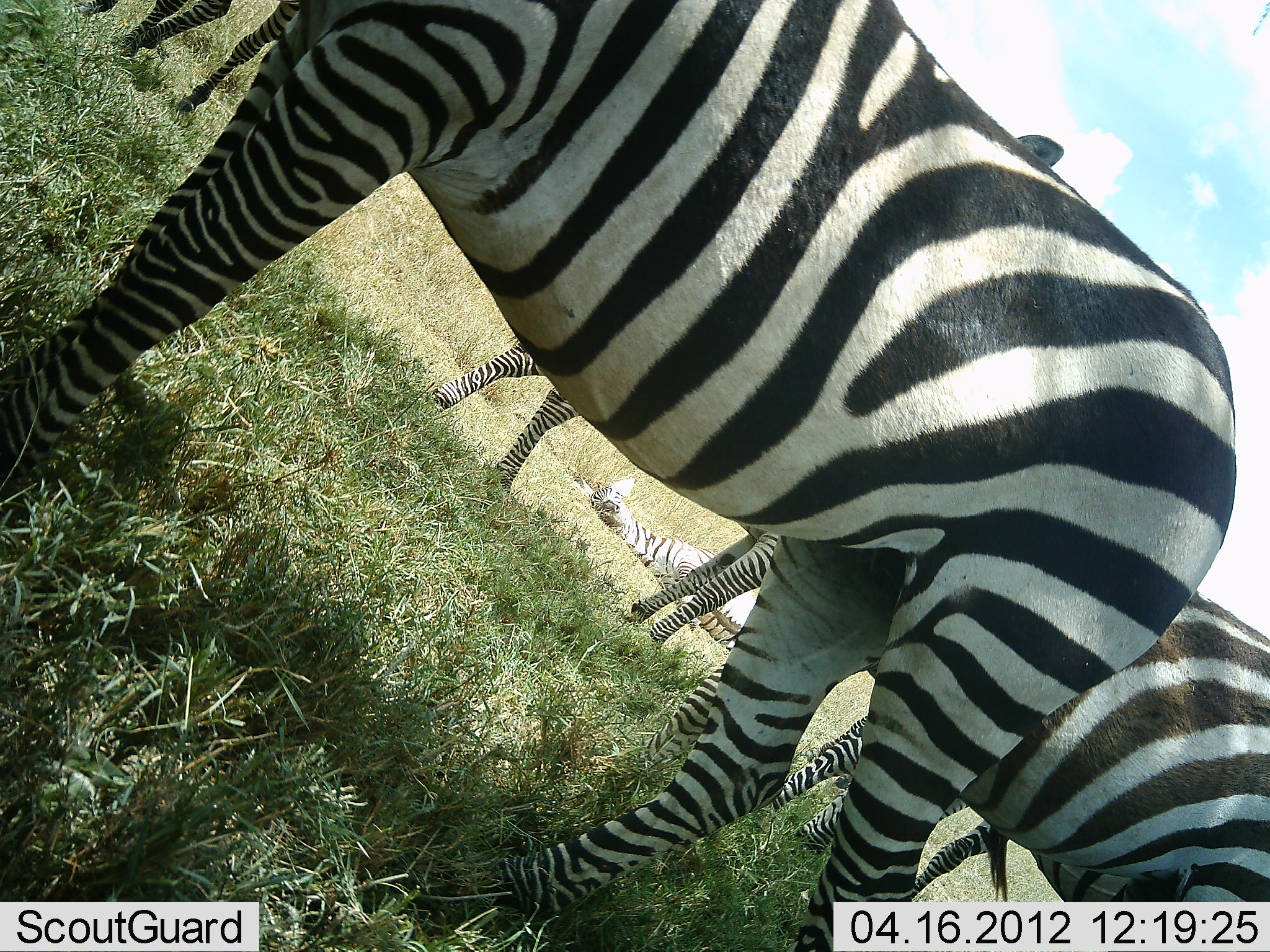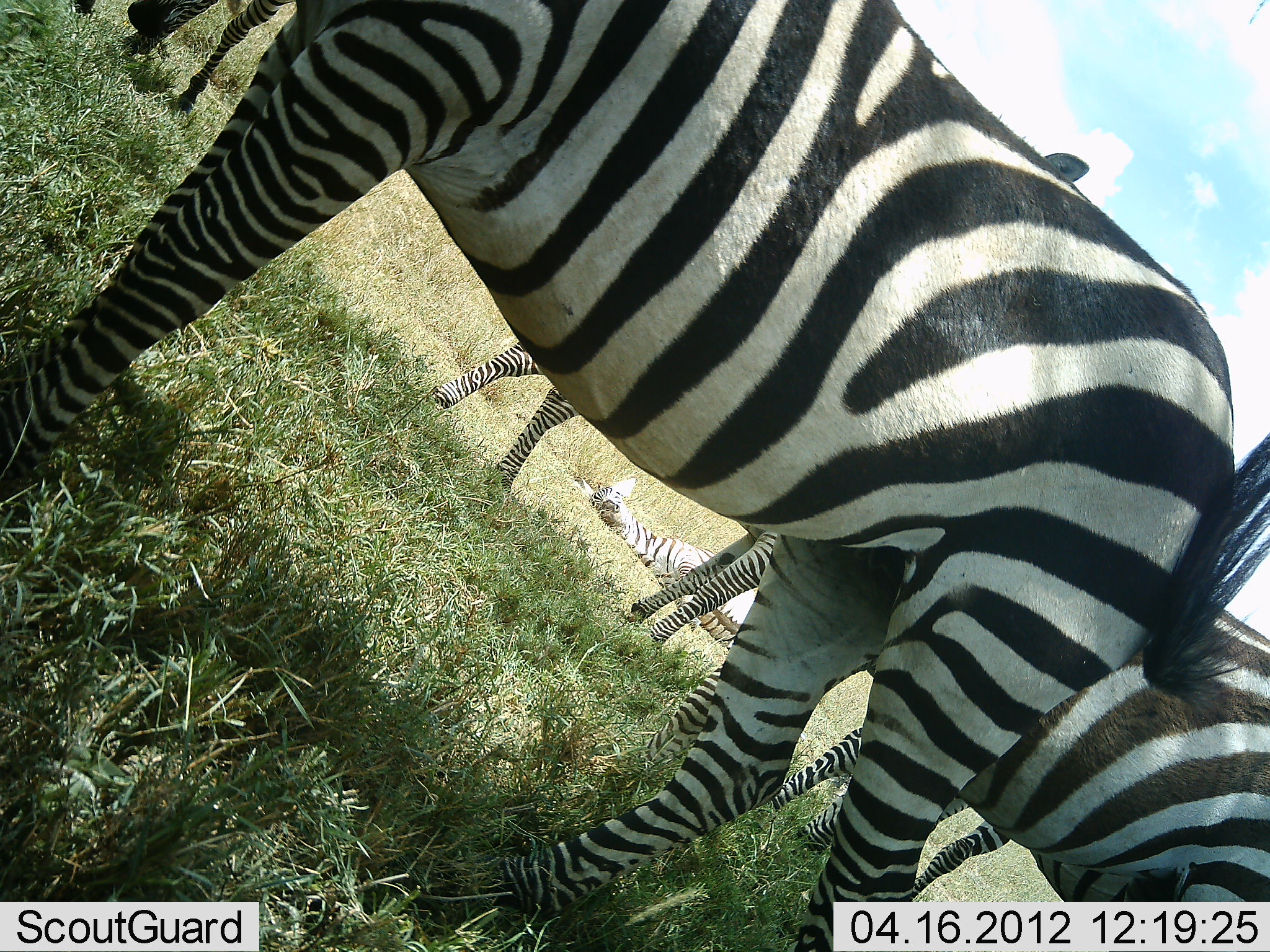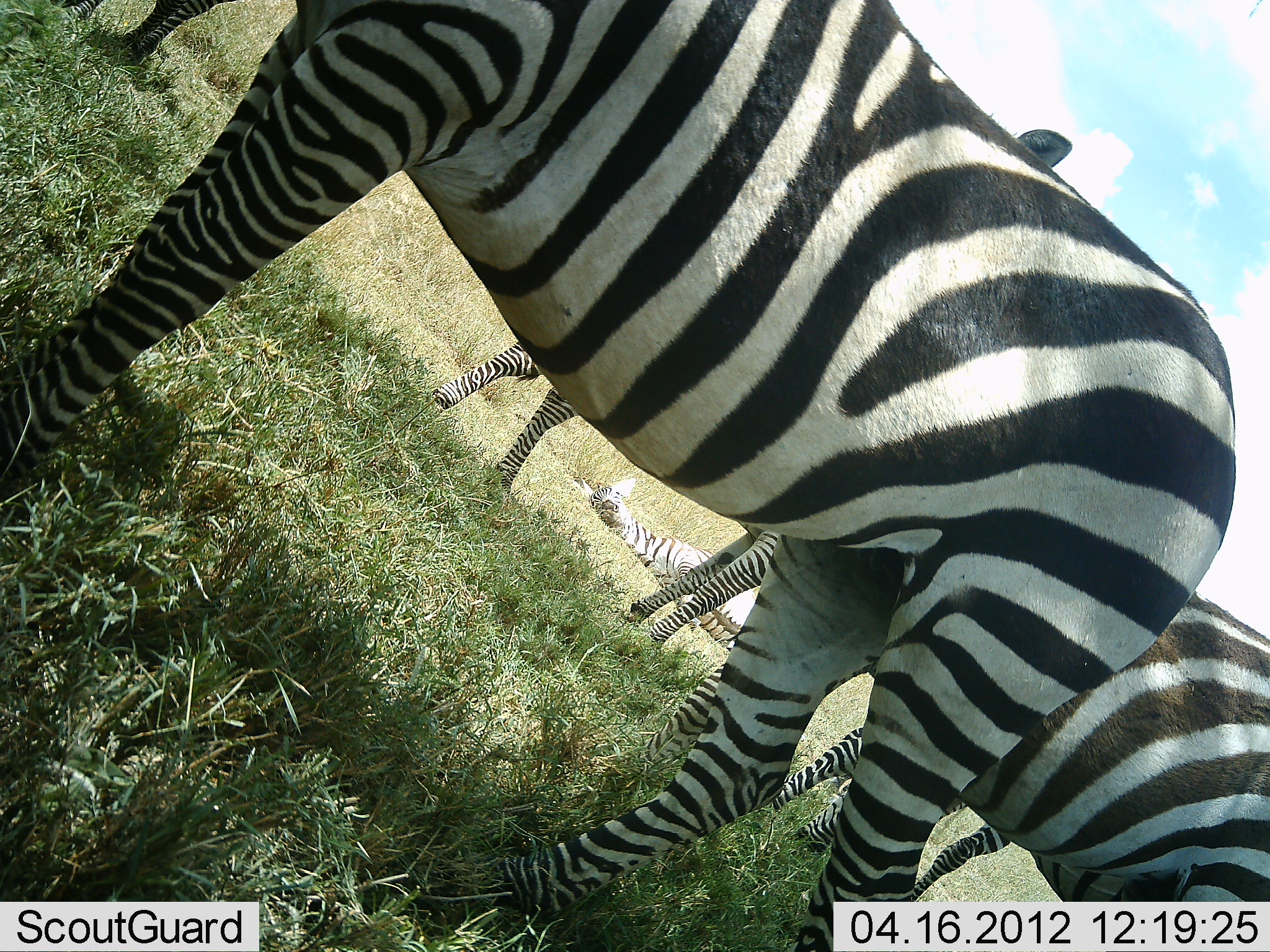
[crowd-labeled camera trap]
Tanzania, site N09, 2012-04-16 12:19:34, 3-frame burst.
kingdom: Animalia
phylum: Chordata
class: Mammalia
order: Perissodactyla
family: Equidae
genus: Equus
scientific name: Equus quagga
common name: plains zebra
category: zebra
Zebra (plains zebra) (Equus quagga), count 6. Behavior (volunteer vote fractions): standing 82%, resting 82%, moving 12%, interacting 0%. Young present (vote fraction): 6%. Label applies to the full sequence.